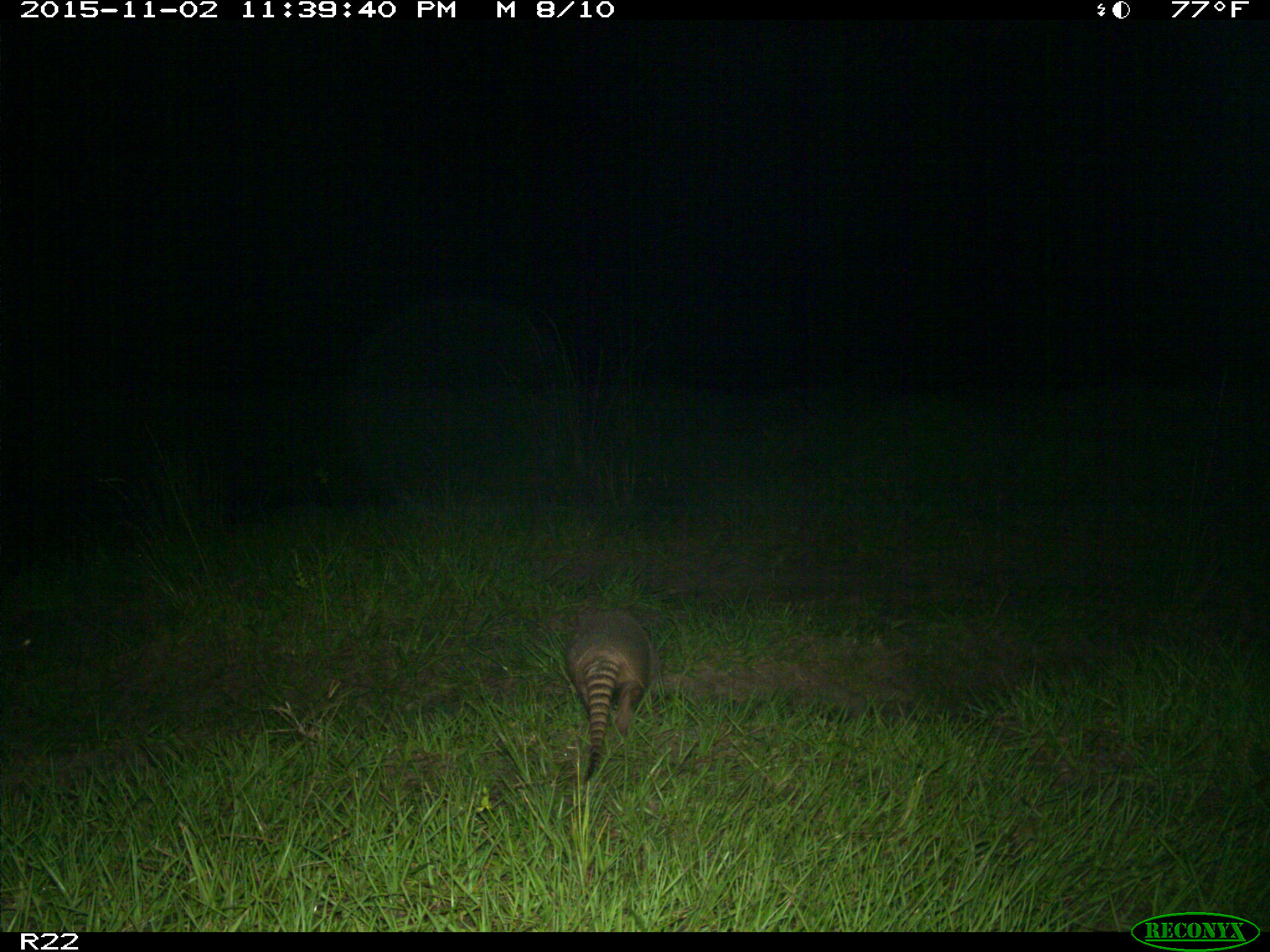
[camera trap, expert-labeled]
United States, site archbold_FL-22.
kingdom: Animalia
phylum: Chordata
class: Mammalia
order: Cingulata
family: Dasypodidae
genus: Dasypus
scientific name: Dasypus novemcinctus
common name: nine-banded armadillo